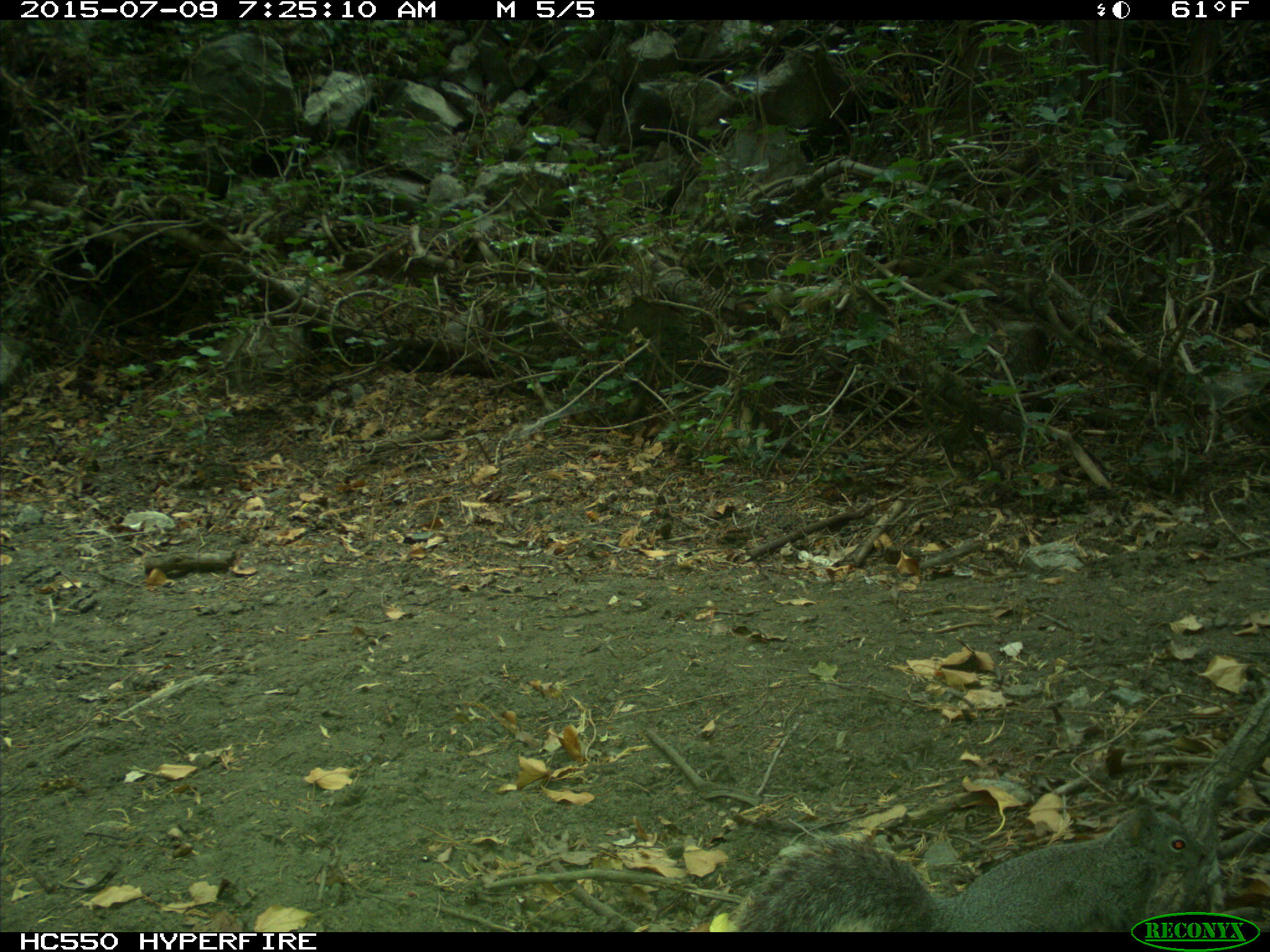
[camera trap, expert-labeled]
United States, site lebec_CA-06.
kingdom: Animalia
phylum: Chordata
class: Mammalia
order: Rodentia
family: Sciuridae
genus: Sciurus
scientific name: Sciurus carolinensis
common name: eastern gray squirrel